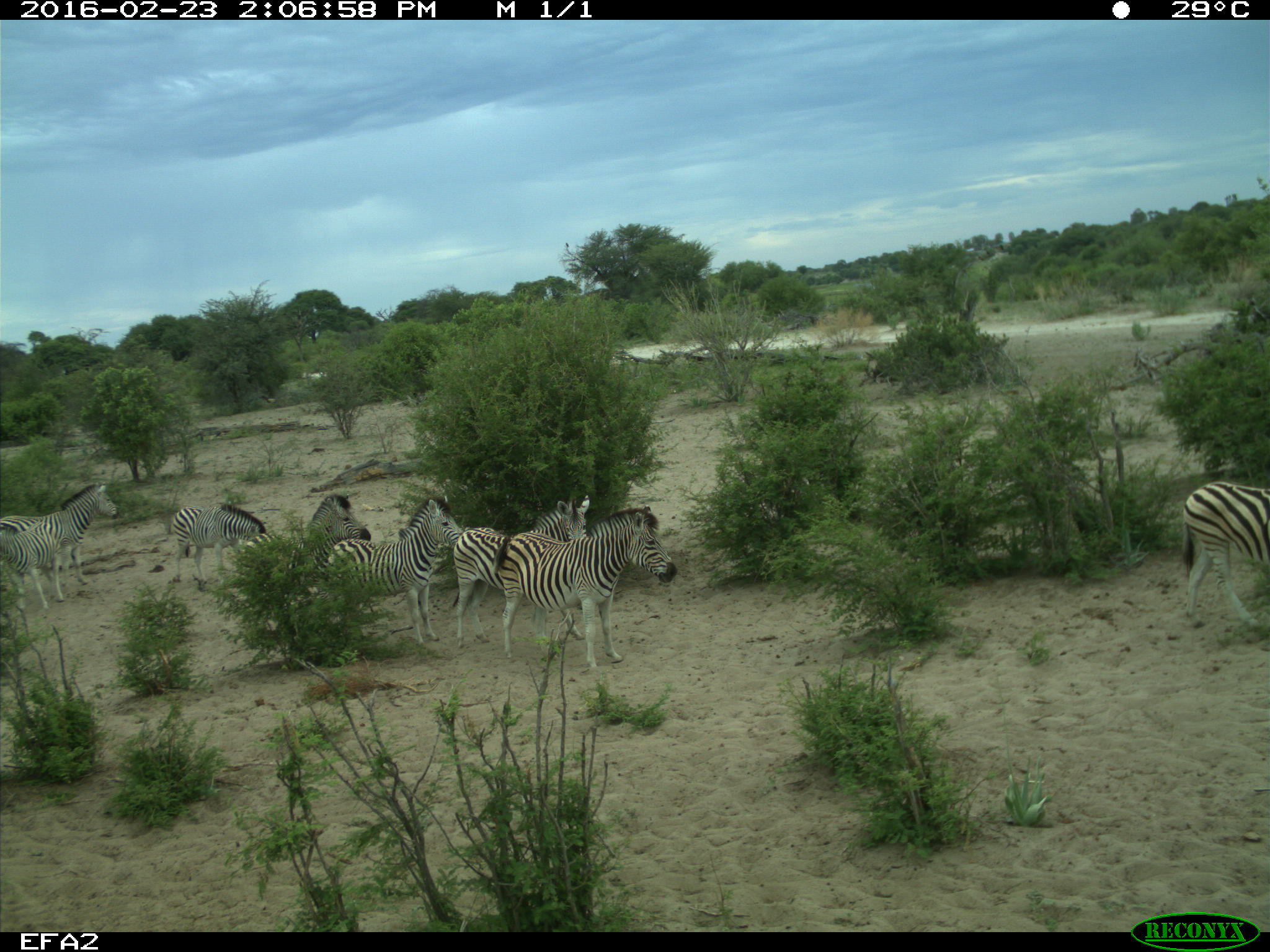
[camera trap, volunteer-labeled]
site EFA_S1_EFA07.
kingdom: Animalia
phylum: Chordata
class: Mammalia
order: Perissodactyla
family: Equidae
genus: Equus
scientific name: Equus quagga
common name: plains zebra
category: zebraplains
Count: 8.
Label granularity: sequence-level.